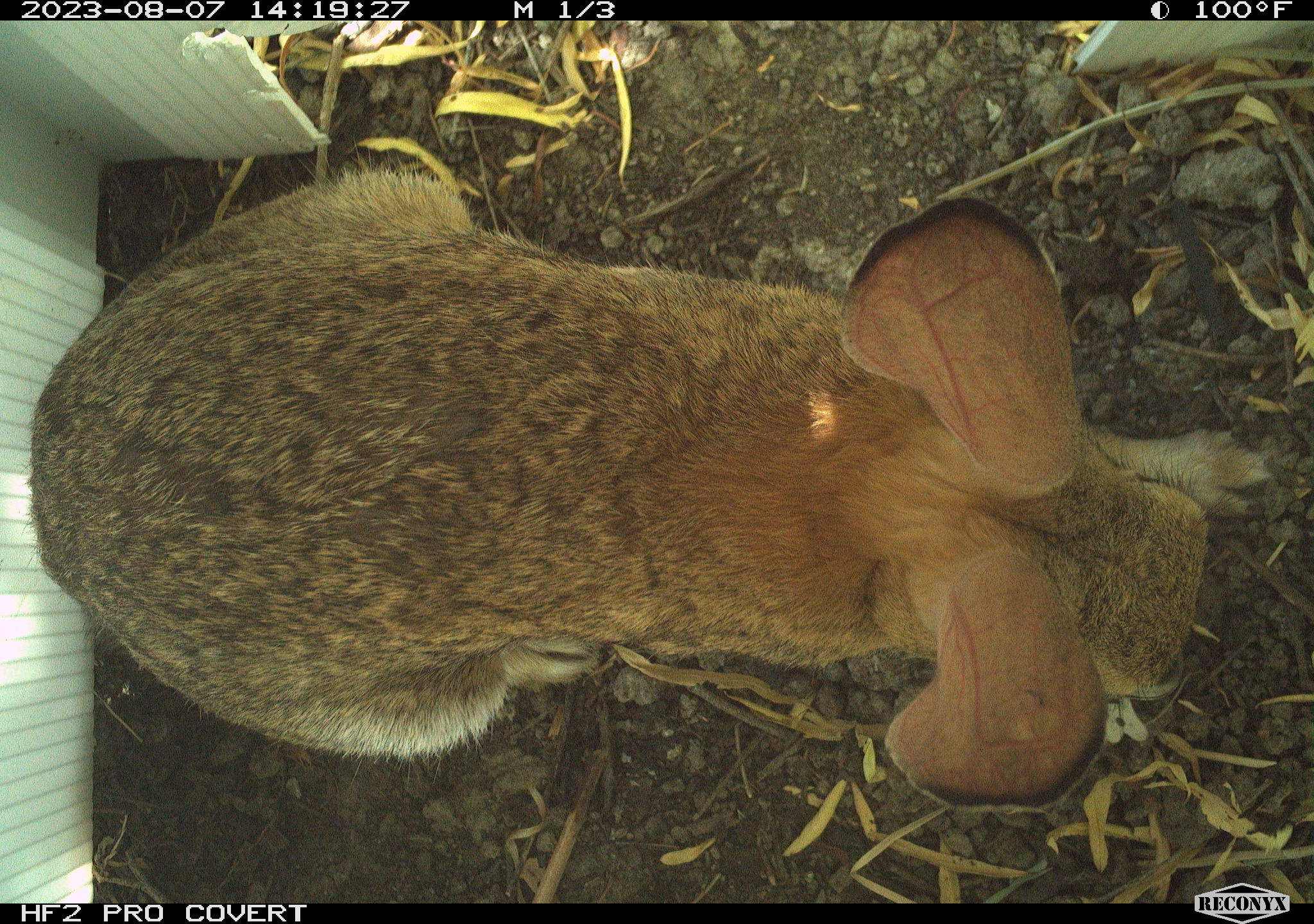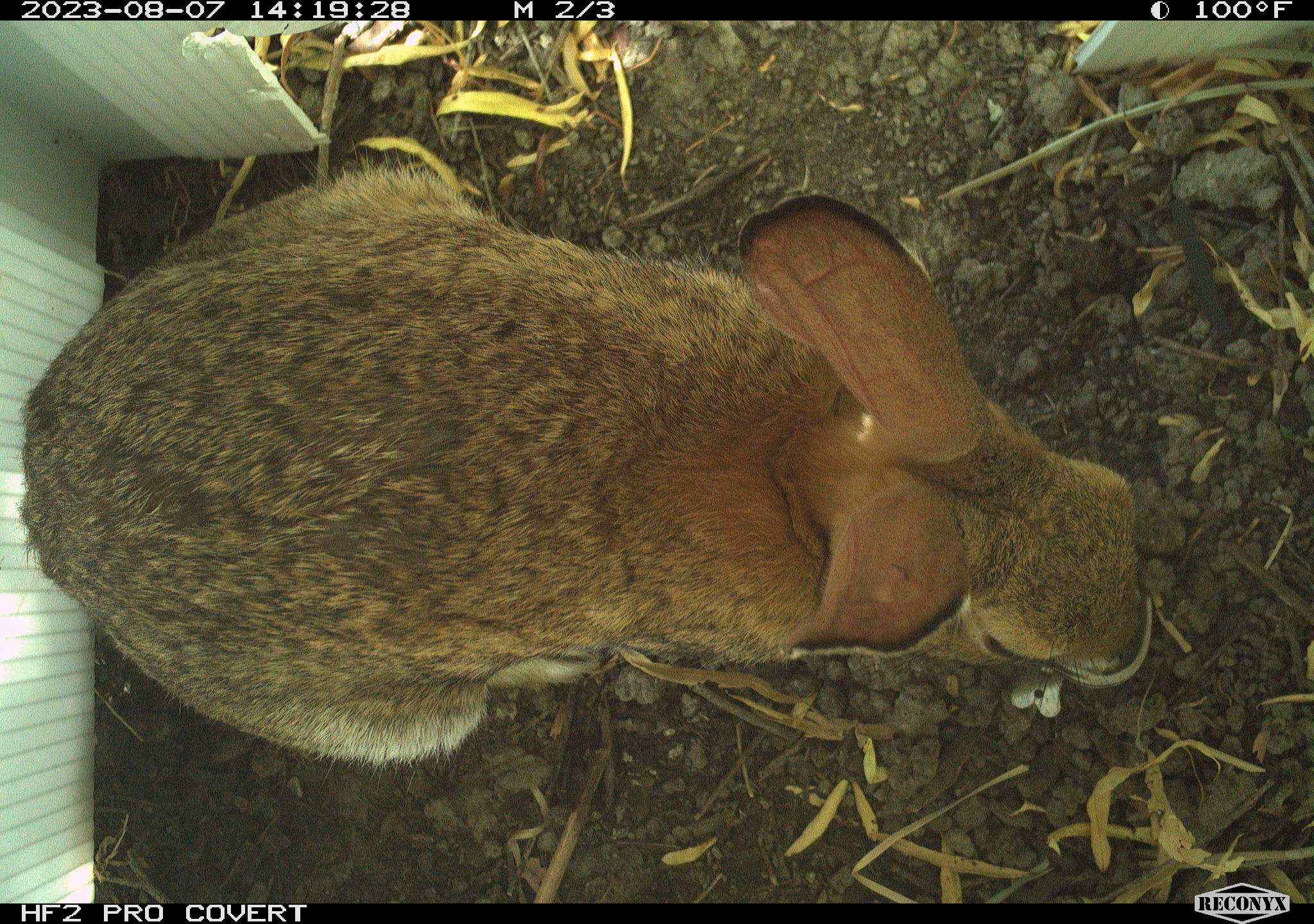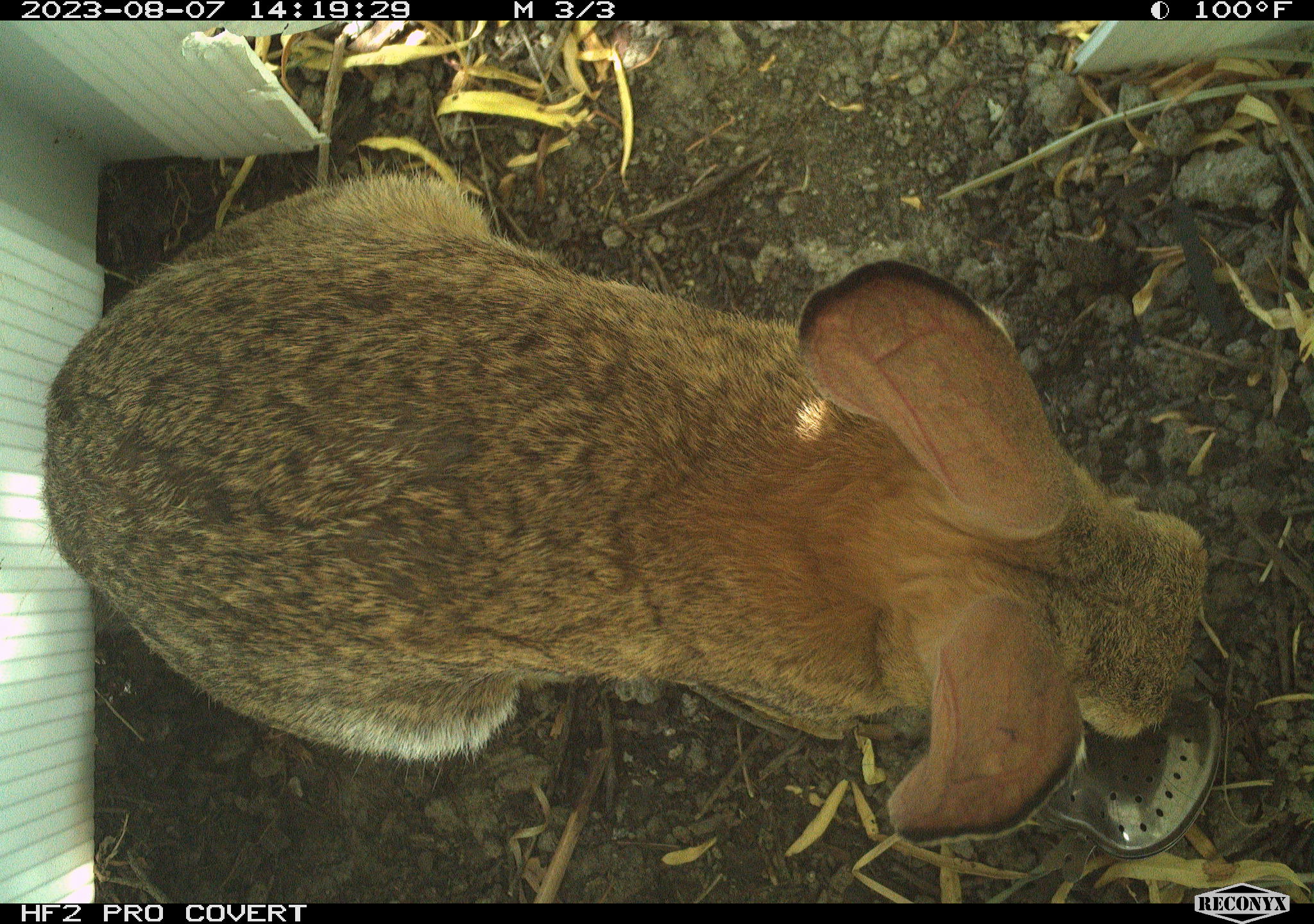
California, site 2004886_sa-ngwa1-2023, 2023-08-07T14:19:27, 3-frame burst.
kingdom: Animalia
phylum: Chordata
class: Mammalia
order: Lagomorpha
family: Leporidae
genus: Sylvilagus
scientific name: Sylvilagus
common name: cottontail rabbits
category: sylvilagus species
Sylvilagus species (cottontail rabbits) (Sylvilagus).